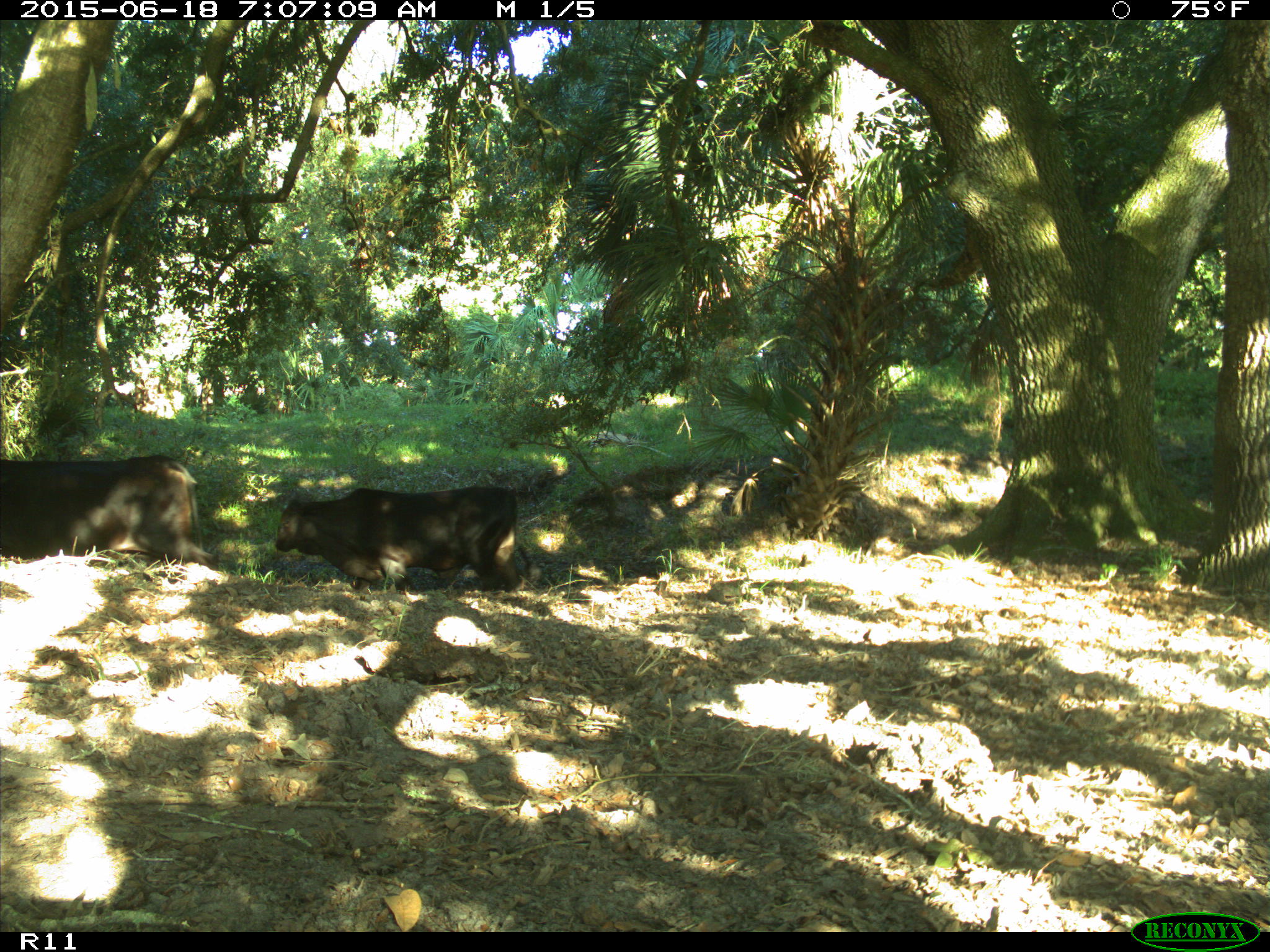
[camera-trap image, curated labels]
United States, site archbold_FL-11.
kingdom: Animalia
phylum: Chordata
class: Mammalia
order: Artiodactyla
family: Bovidae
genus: Bos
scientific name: Bos taurus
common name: domestic cow